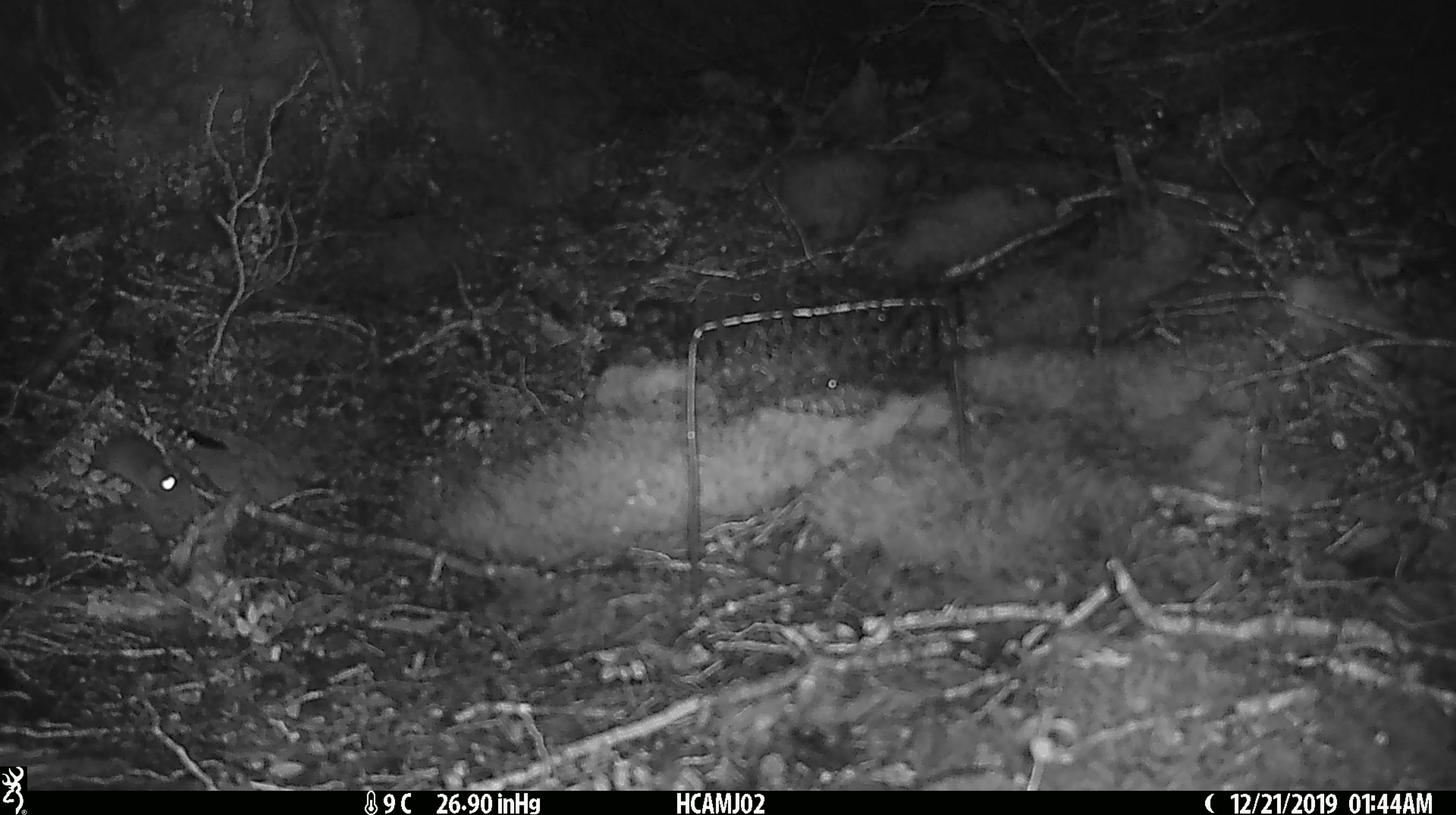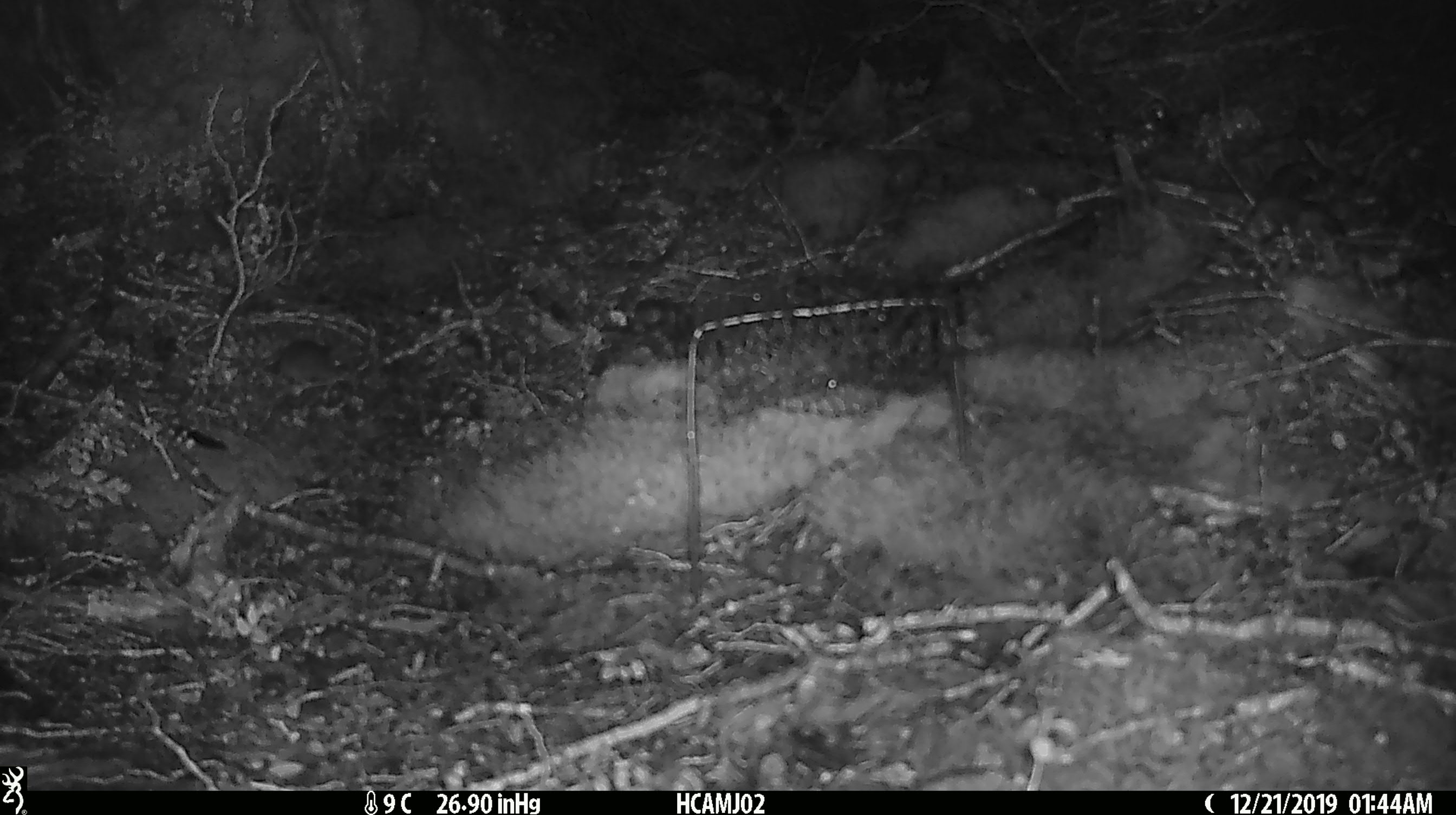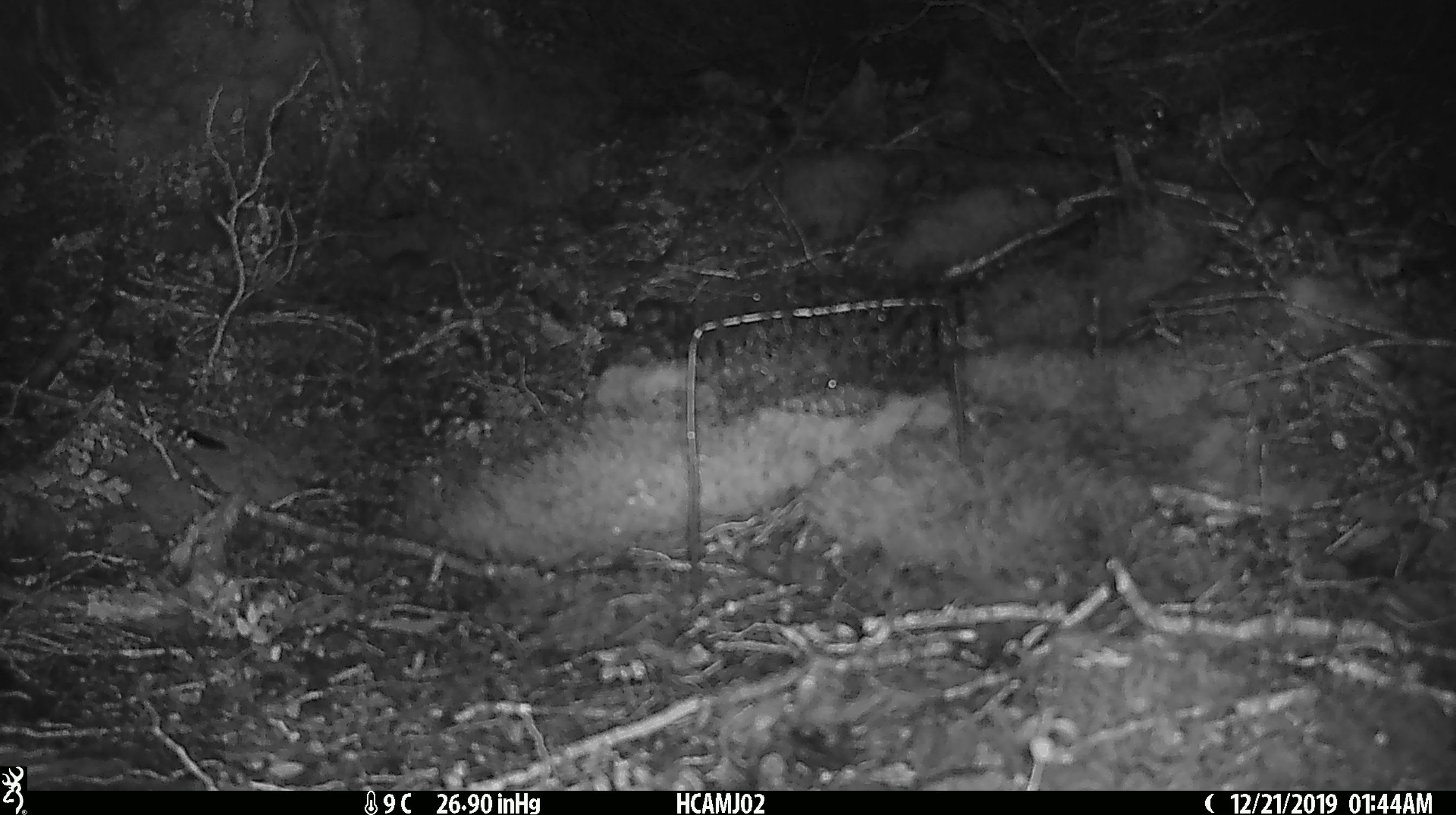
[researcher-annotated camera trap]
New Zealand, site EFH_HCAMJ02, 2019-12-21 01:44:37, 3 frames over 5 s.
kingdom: Animalia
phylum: Chordata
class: Mammalia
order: Rodentia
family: Muridae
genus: Mus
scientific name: Mus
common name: mouse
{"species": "mouse (Mus)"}